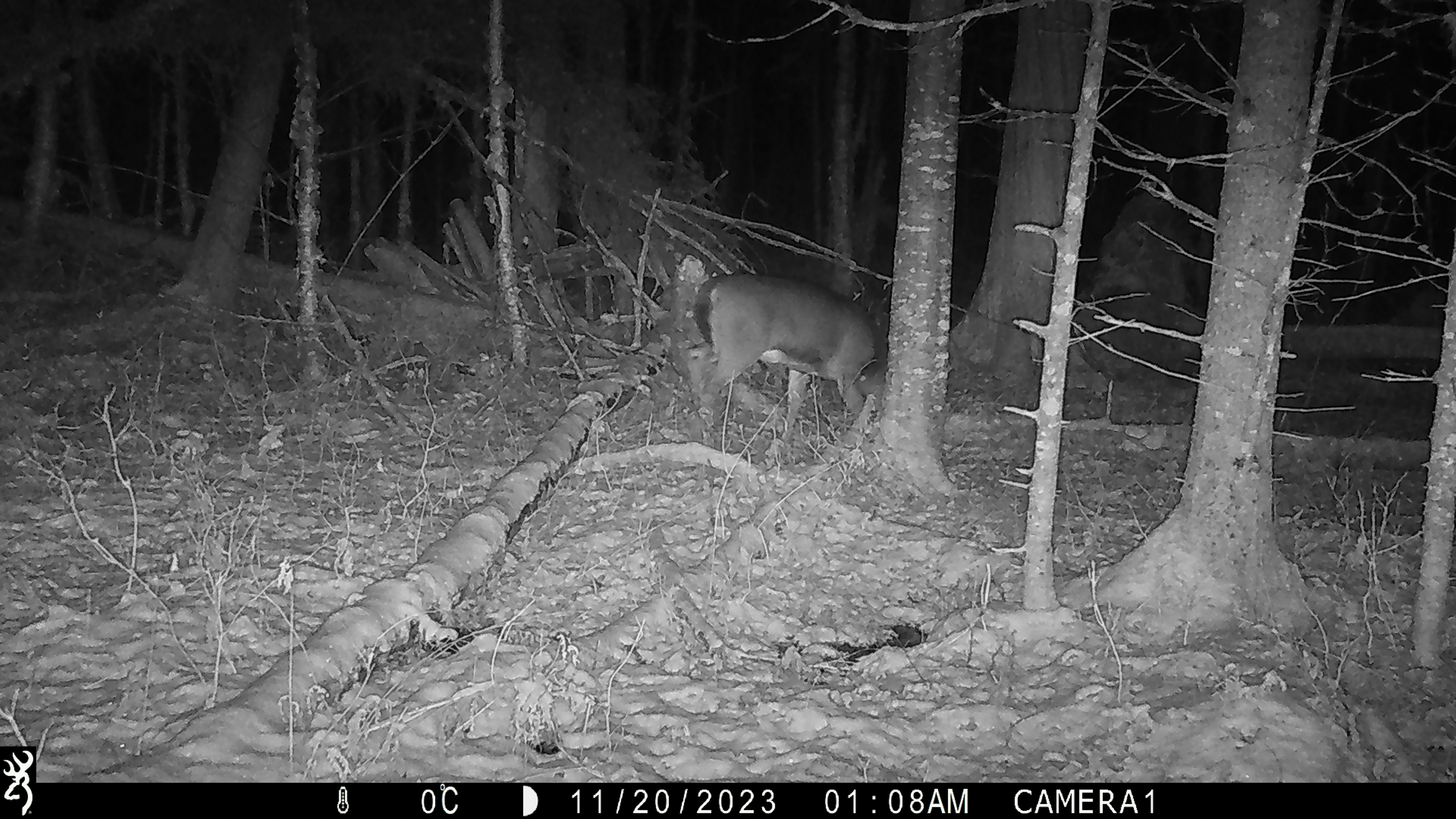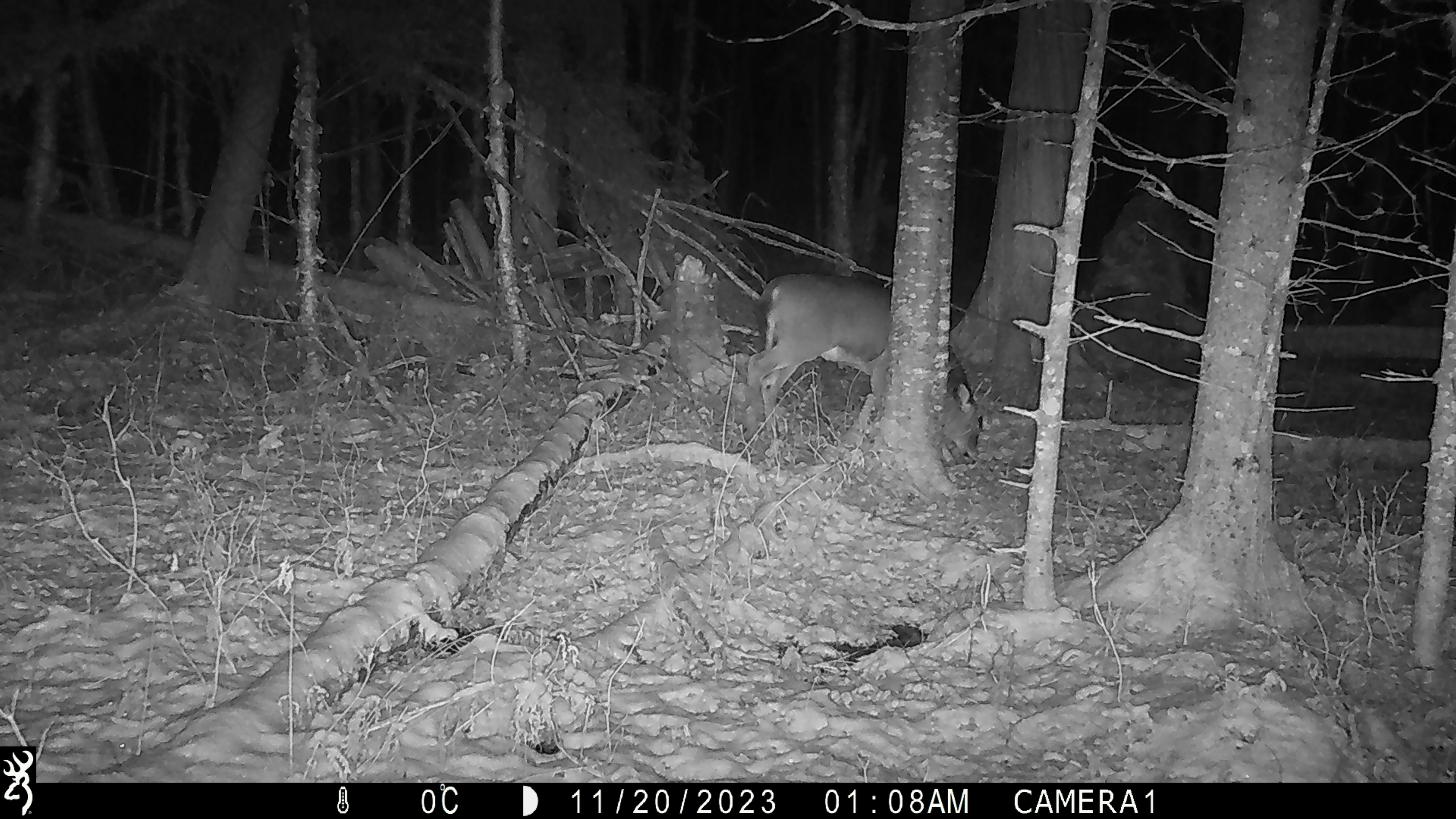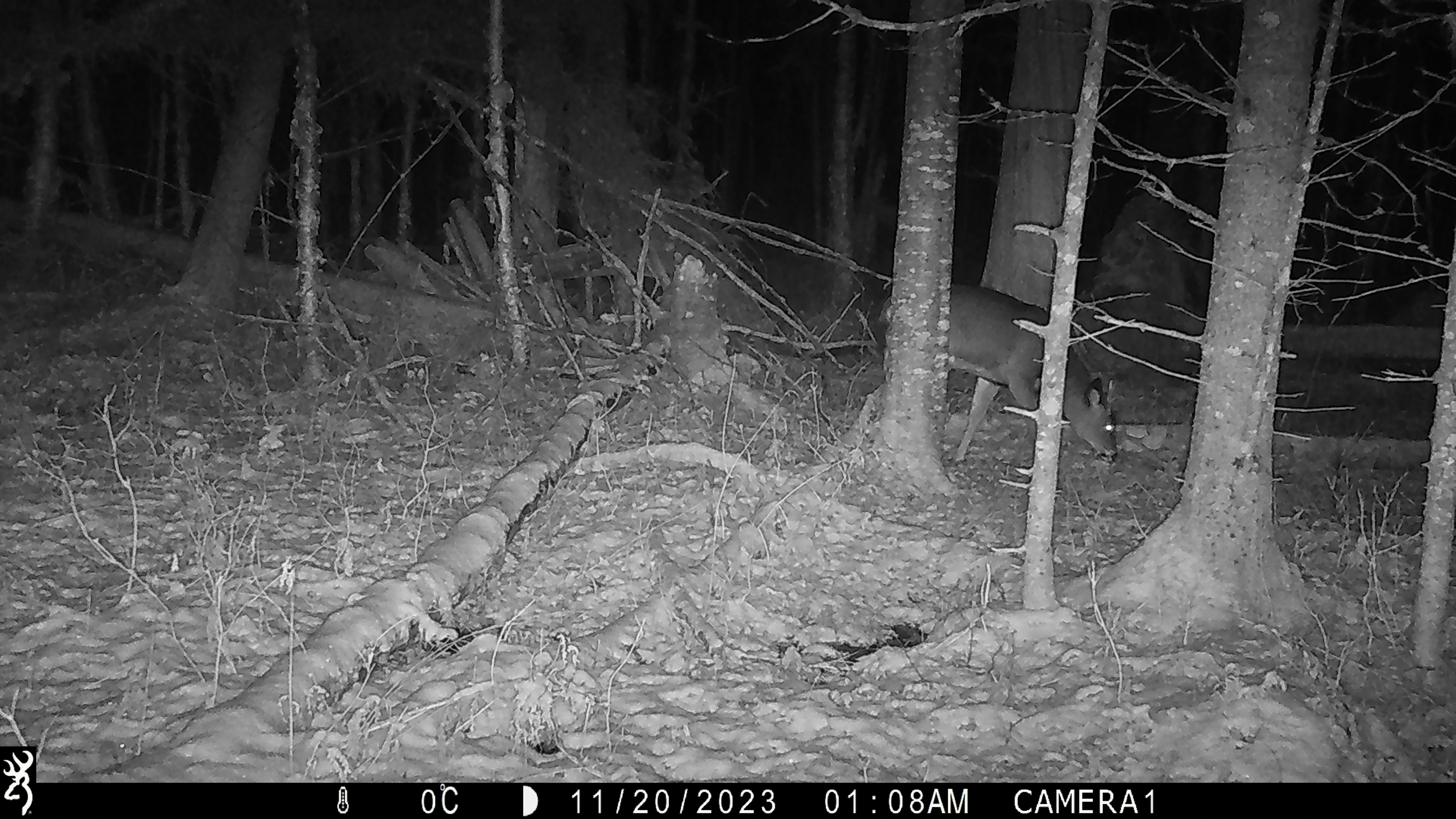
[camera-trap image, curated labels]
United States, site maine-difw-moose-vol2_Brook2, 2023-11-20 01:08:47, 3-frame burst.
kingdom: Animalia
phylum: Chordata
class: Mammalia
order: Artiodactyla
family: Cervidae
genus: Odocoileus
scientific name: Odocoileus virginianus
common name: white-tailed deer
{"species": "white-tailed deer (Odocoileus virginianus)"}